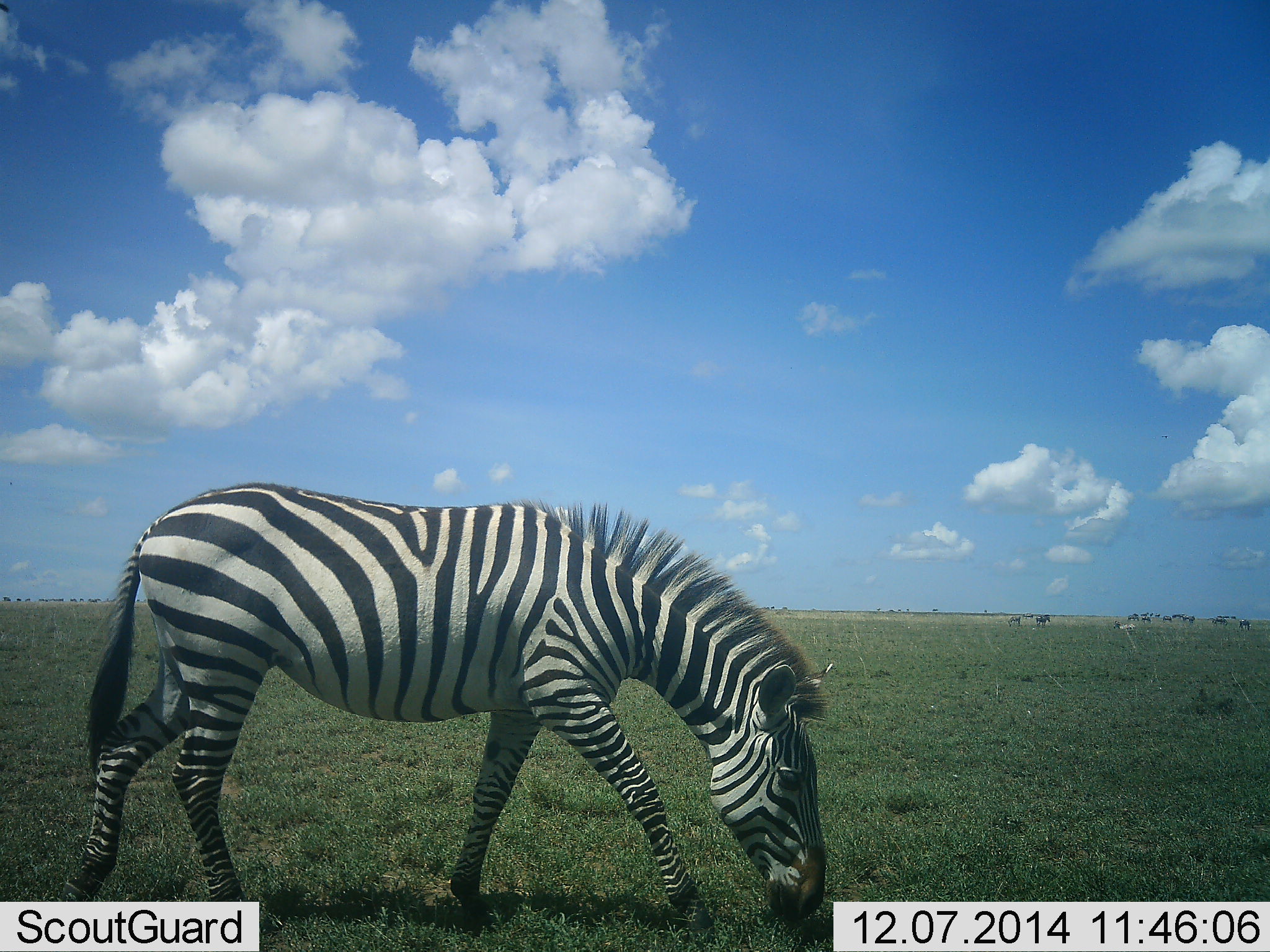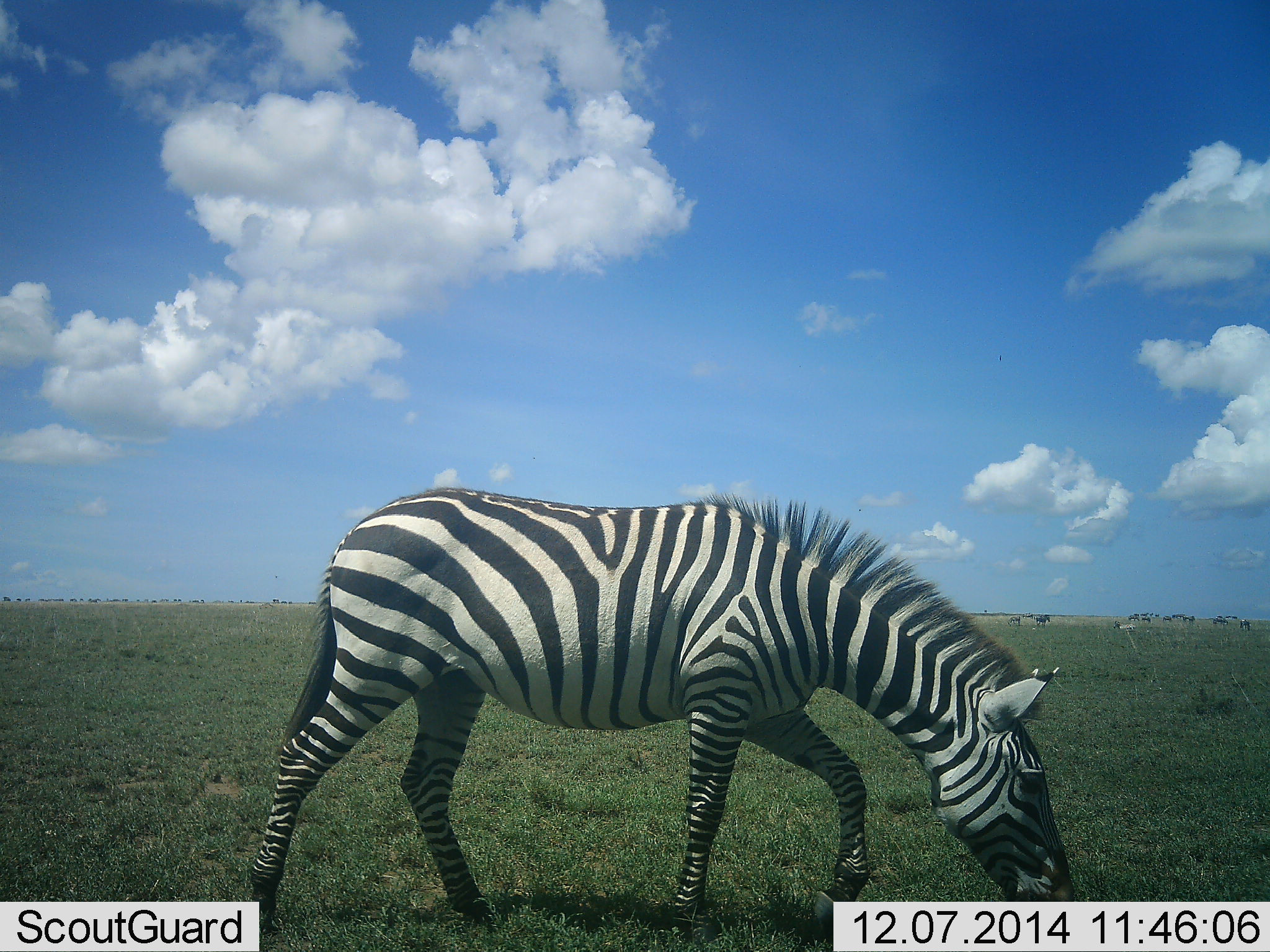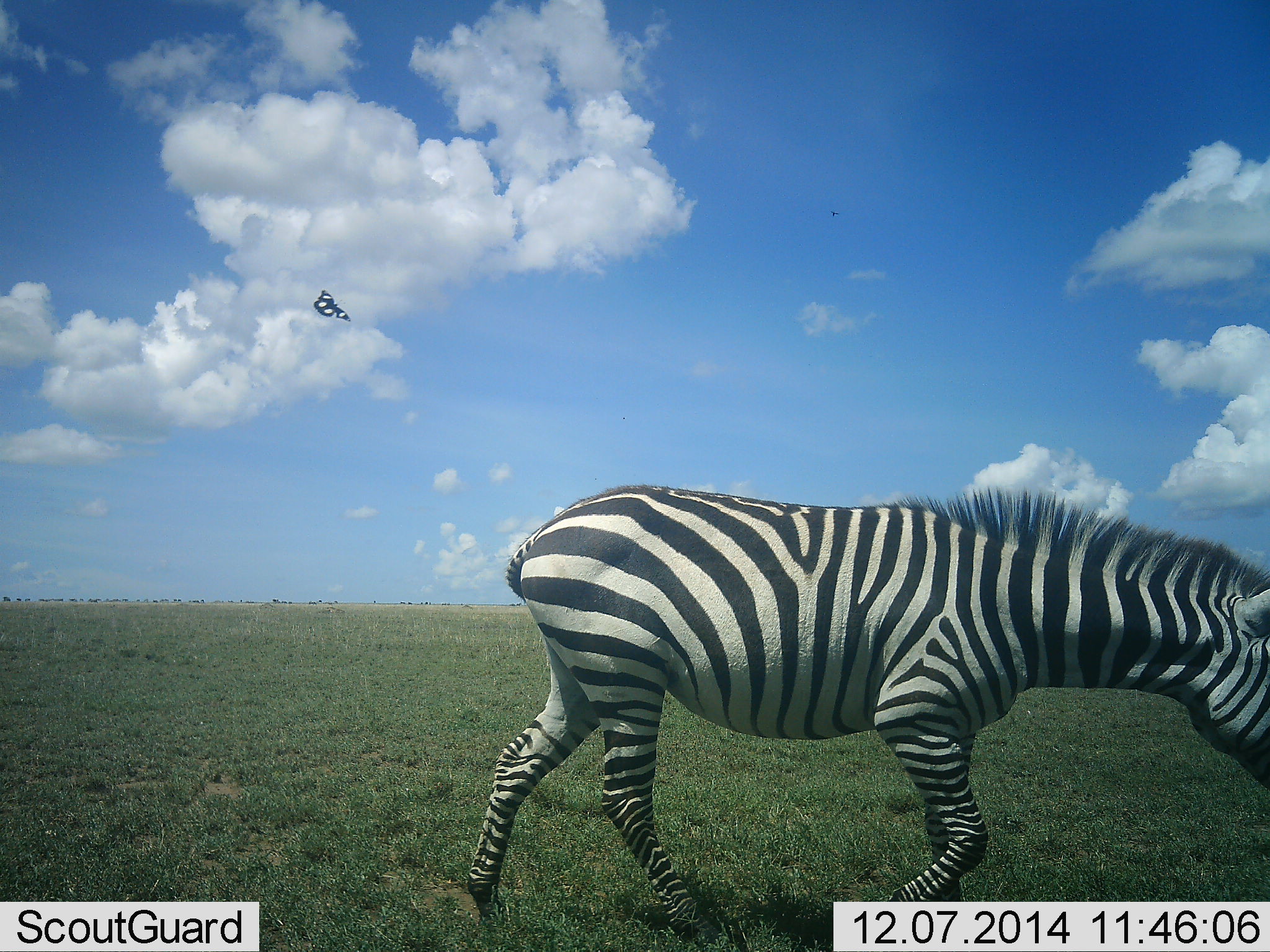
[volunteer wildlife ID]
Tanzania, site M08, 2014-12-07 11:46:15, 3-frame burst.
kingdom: Animalia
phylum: Chordata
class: Mammalia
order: Perissodactyla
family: Equidae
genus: Equus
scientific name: Equus quagga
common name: plains zebra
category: zebra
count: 1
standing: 18%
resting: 0%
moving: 59%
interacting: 0%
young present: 0%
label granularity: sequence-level